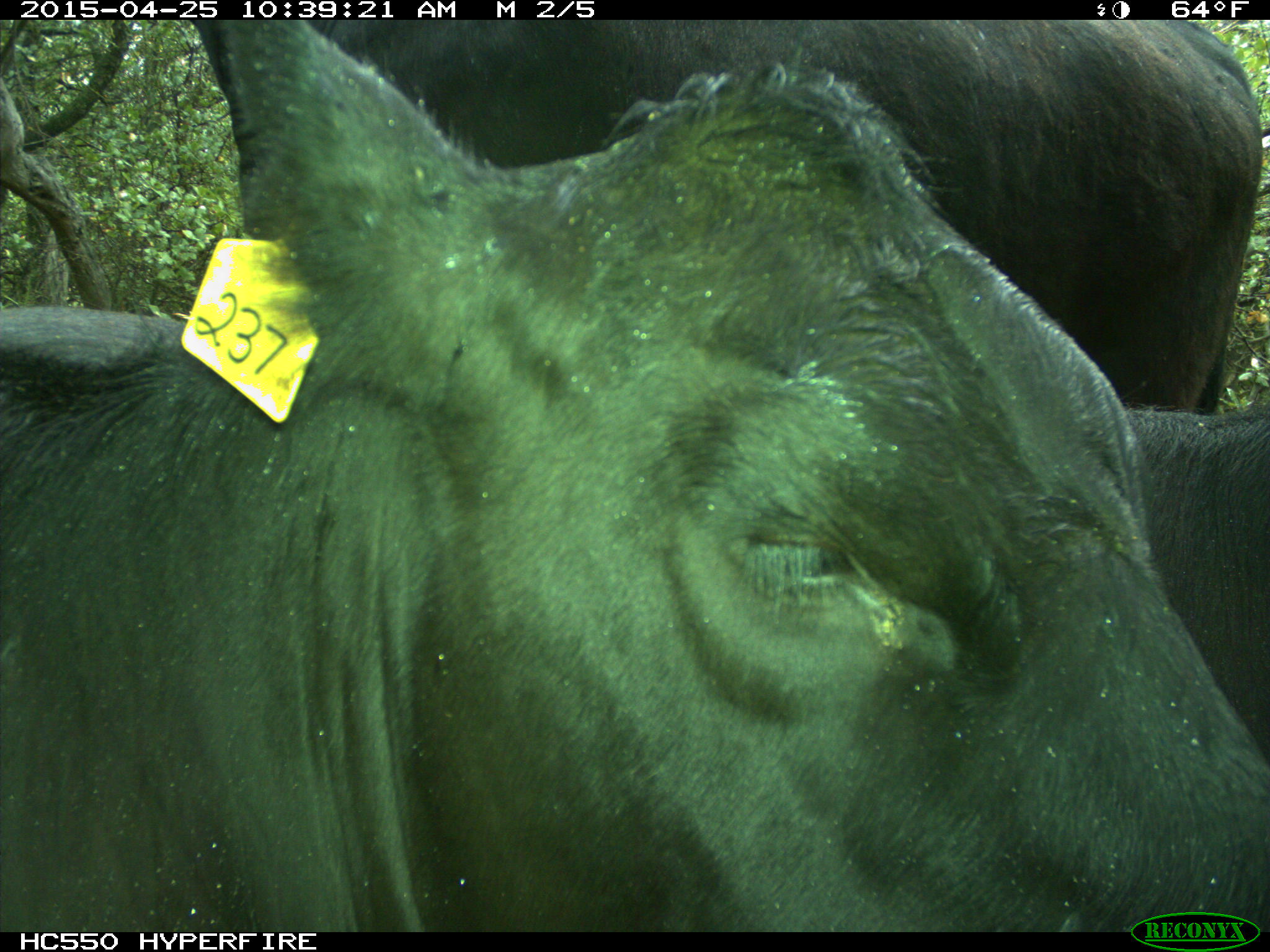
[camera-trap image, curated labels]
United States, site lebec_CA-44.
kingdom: Animalia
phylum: Chordata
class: Mammalia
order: Artiodactyla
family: Suidae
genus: Sus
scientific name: Sus scrofa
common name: wild boar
Sus scrofa (wild boar).